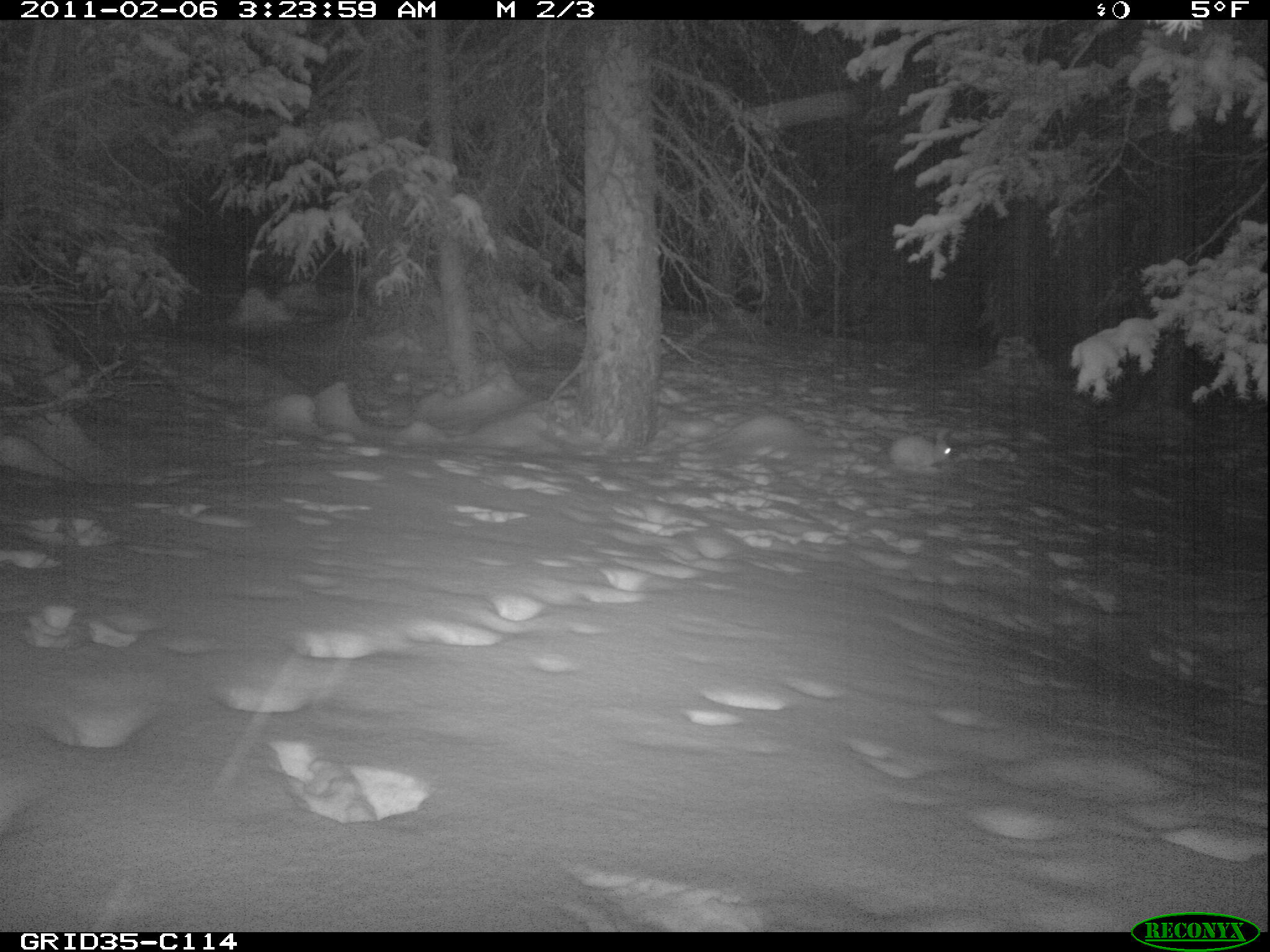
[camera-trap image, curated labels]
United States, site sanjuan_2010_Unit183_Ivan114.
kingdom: Animalia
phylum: Chordata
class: Mammalia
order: Lagomorpha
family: Leporidae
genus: Lepus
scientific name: Lepus americanus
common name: snowshoe hare